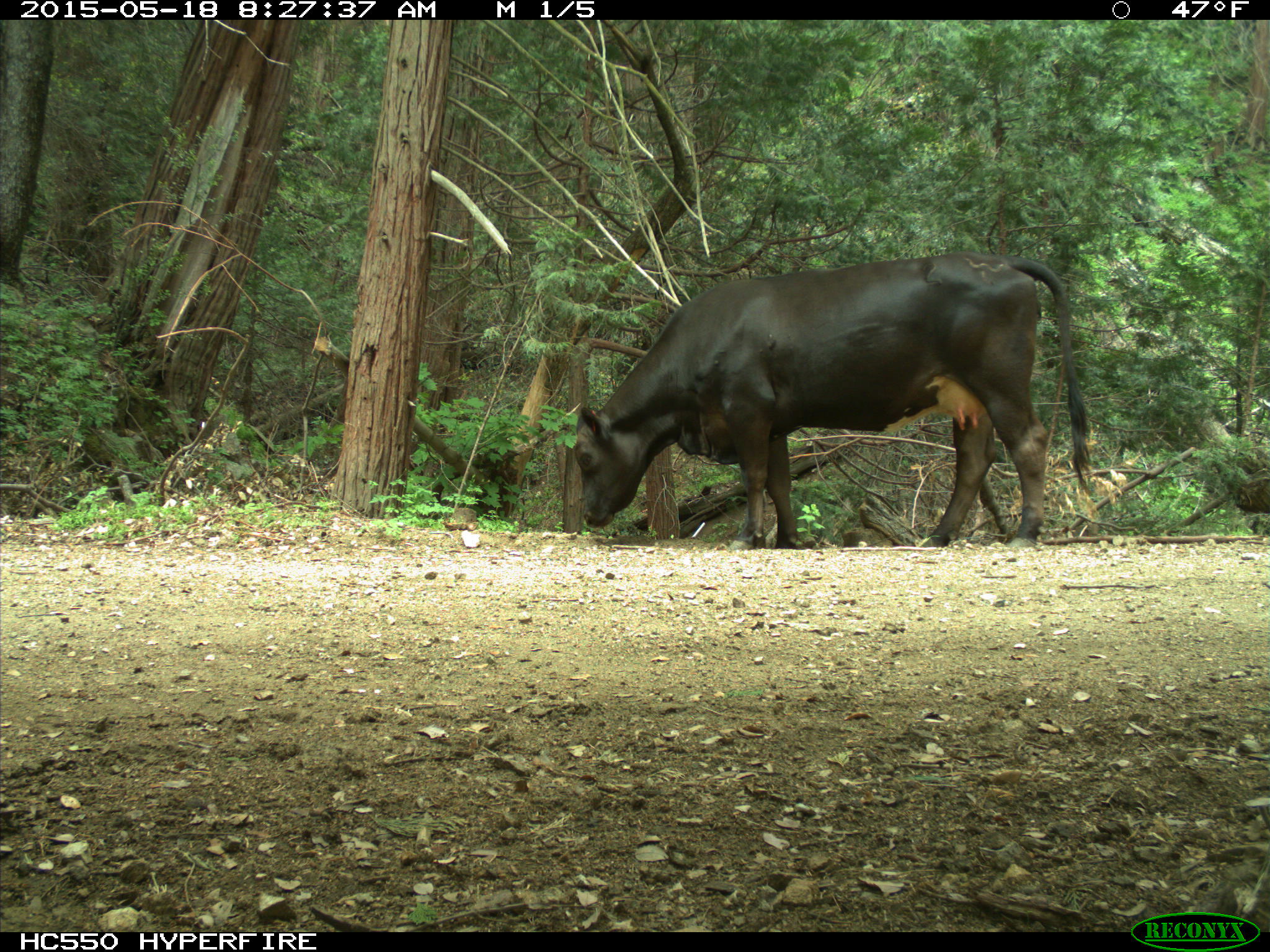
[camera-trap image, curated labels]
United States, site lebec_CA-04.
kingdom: Animalia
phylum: Chordata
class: Mammalia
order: Artiodactyla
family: Bovidae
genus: Bos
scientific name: Bos taurus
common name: domestic cow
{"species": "Bos taurus (domestic cow)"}